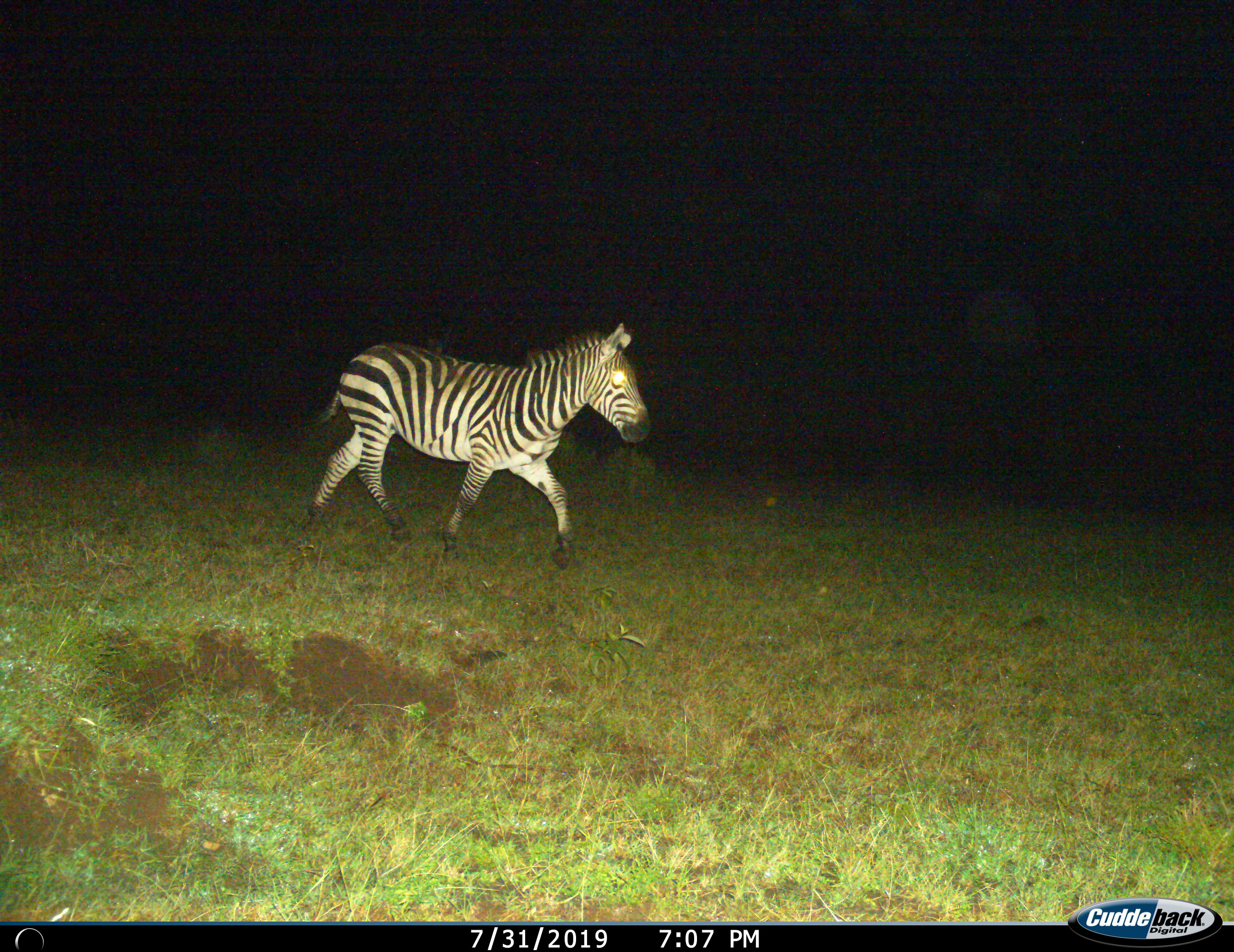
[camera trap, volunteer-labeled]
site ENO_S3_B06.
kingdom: Animalia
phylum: Chordata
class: Mammalia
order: Perissodactyla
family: Equidae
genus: Equus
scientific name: Equus quagga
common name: plains zebra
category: zebraplains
Zebraplains (plains zebra) (Equus quagga), count 1. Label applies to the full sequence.